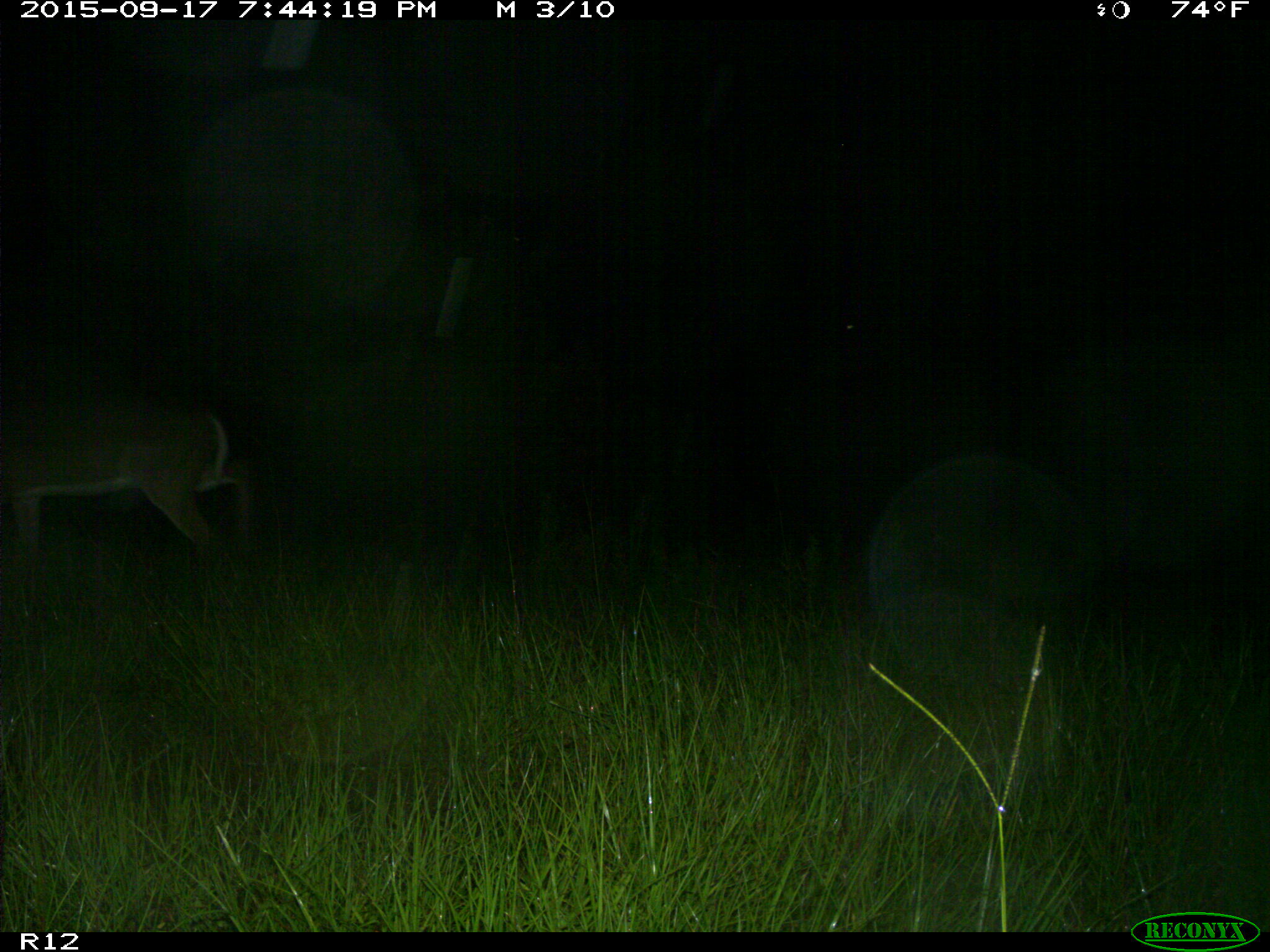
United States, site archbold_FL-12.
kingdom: Animalia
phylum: Chordata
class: Mammalia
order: Artiodactyla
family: Cervidae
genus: Odocoileus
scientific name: Odocoileus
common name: deer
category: unidentified deer